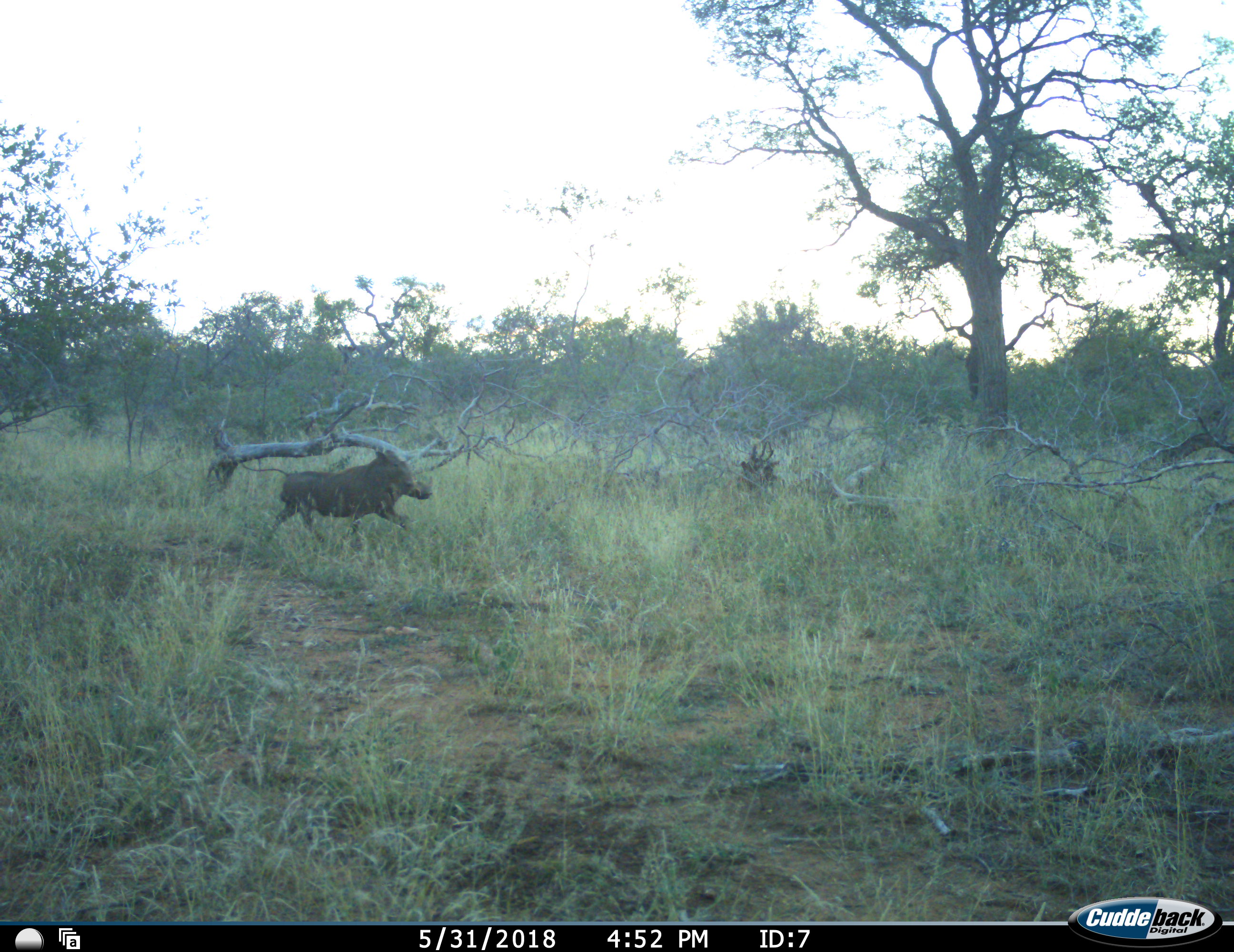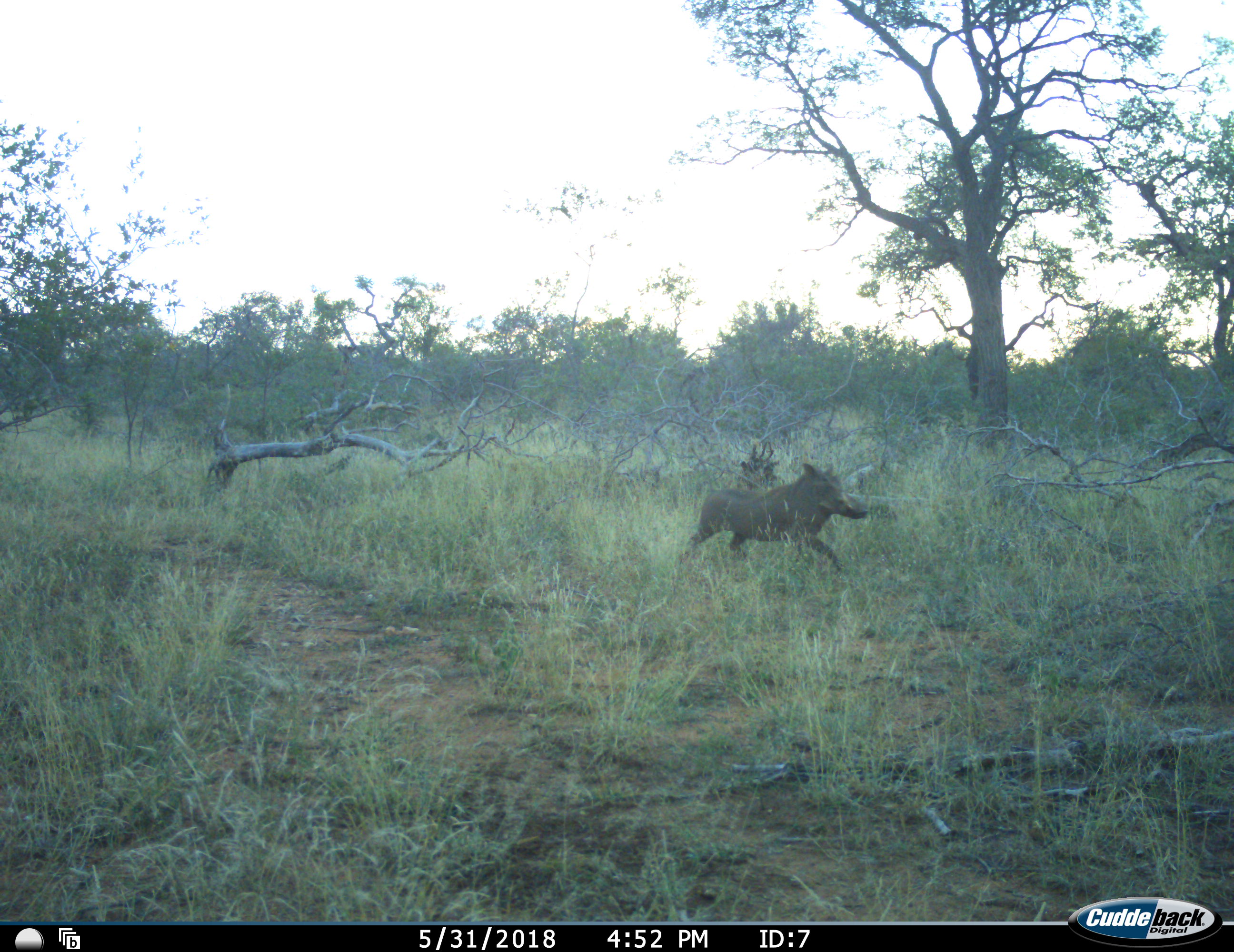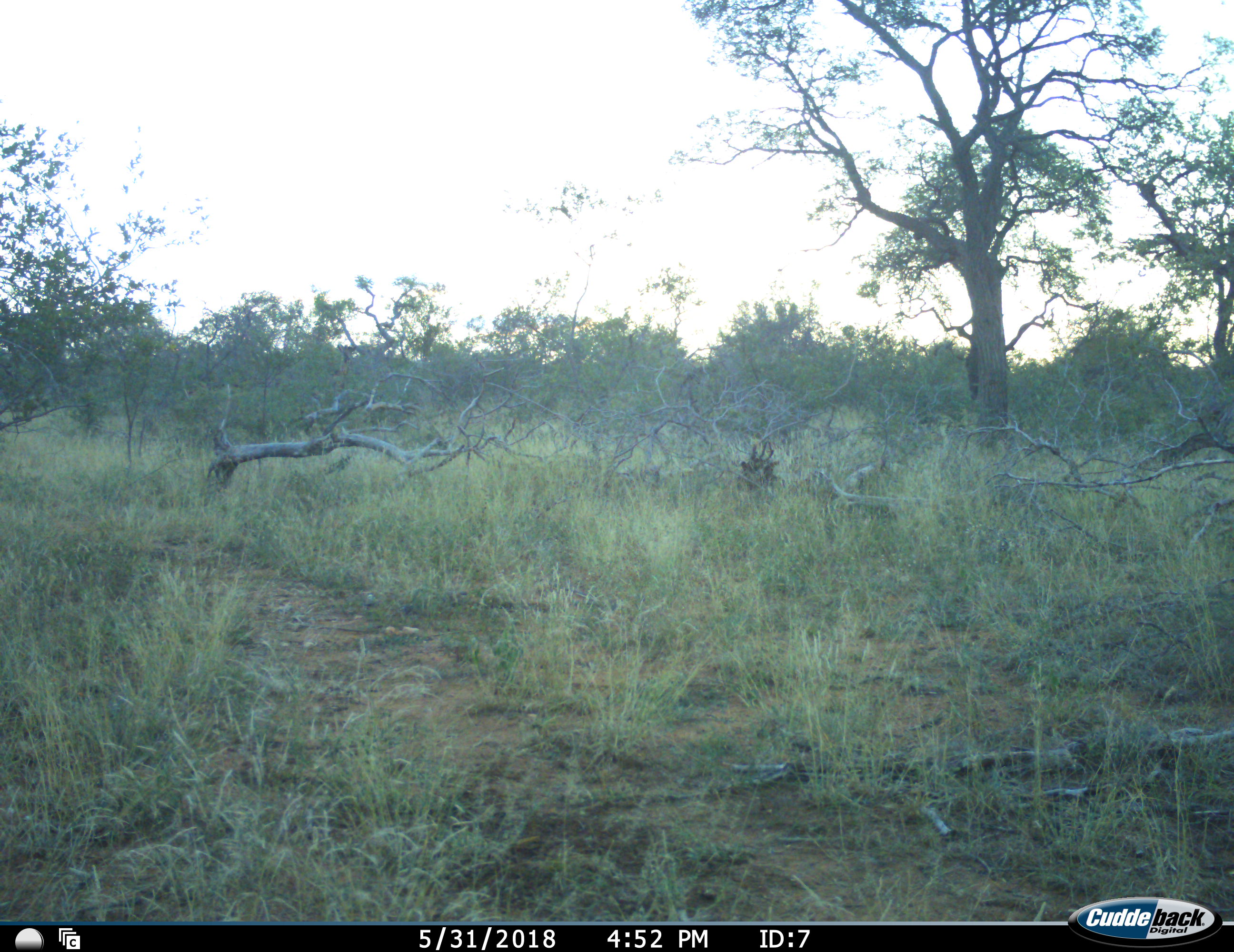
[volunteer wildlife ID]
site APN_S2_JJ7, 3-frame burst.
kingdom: Animalia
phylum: Chordata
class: Mammalia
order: Artiodactyla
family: Suidae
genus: Phacochoerus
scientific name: Phacochoerus africanus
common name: warthog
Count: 1.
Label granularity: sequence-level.